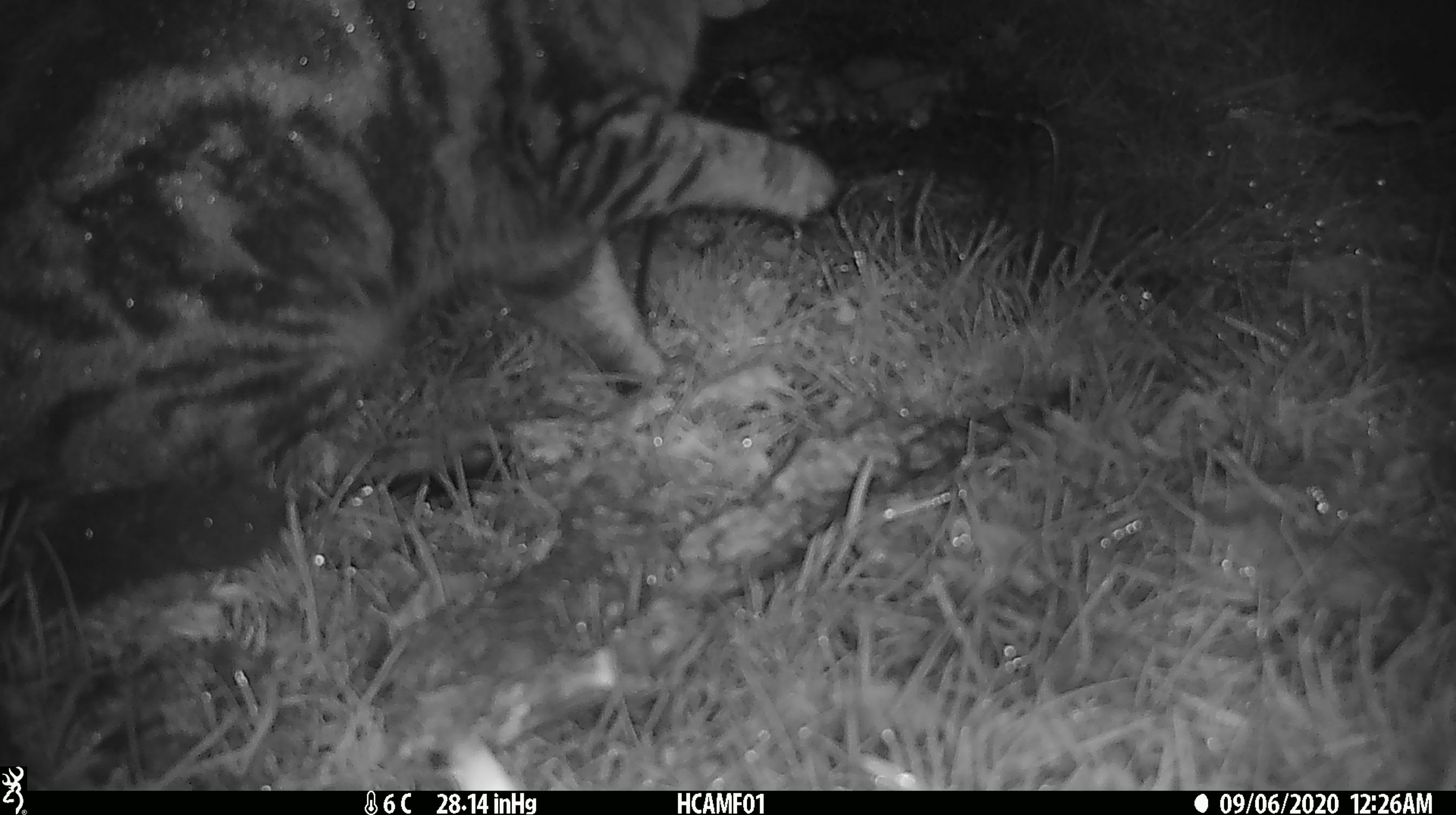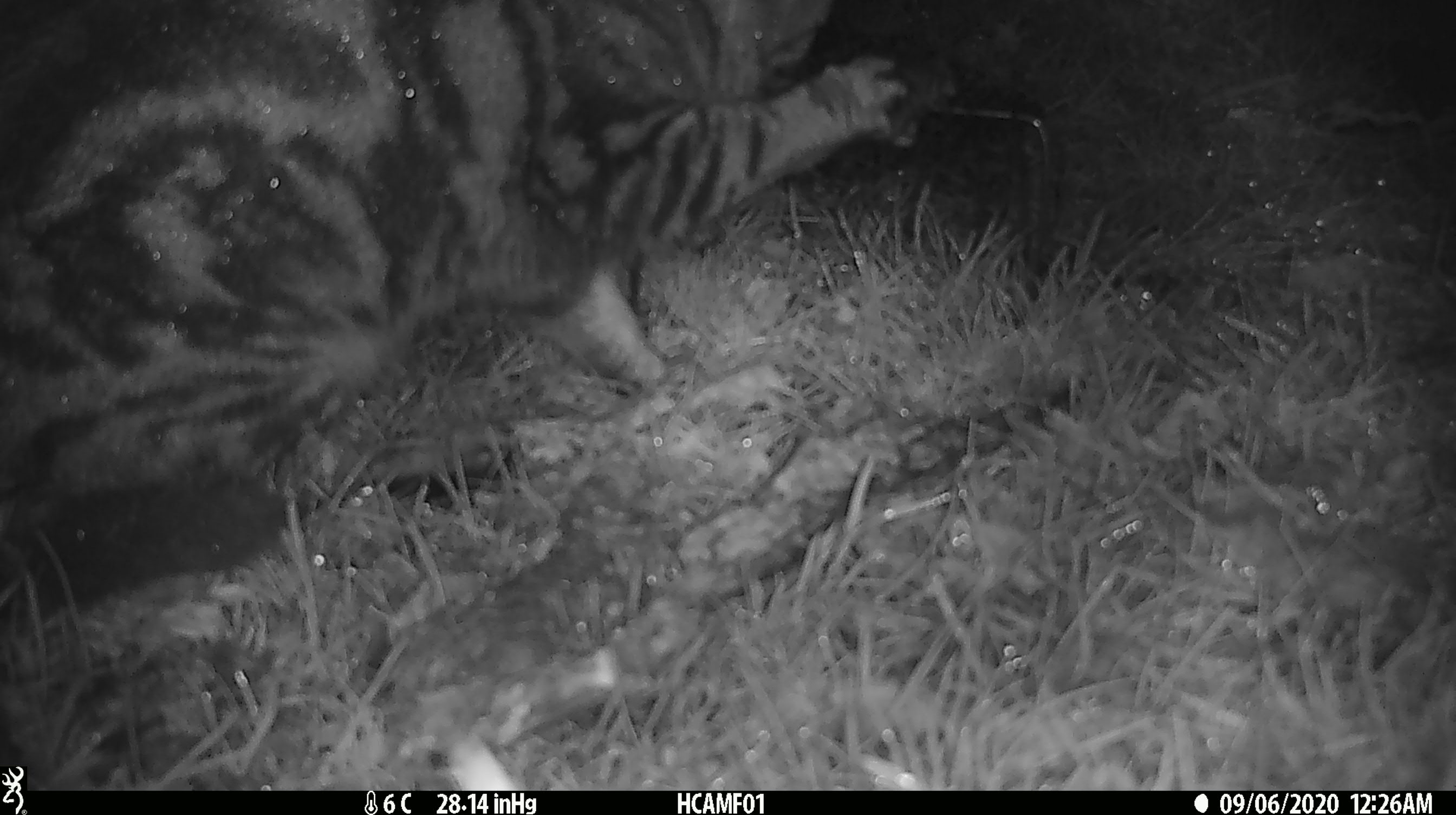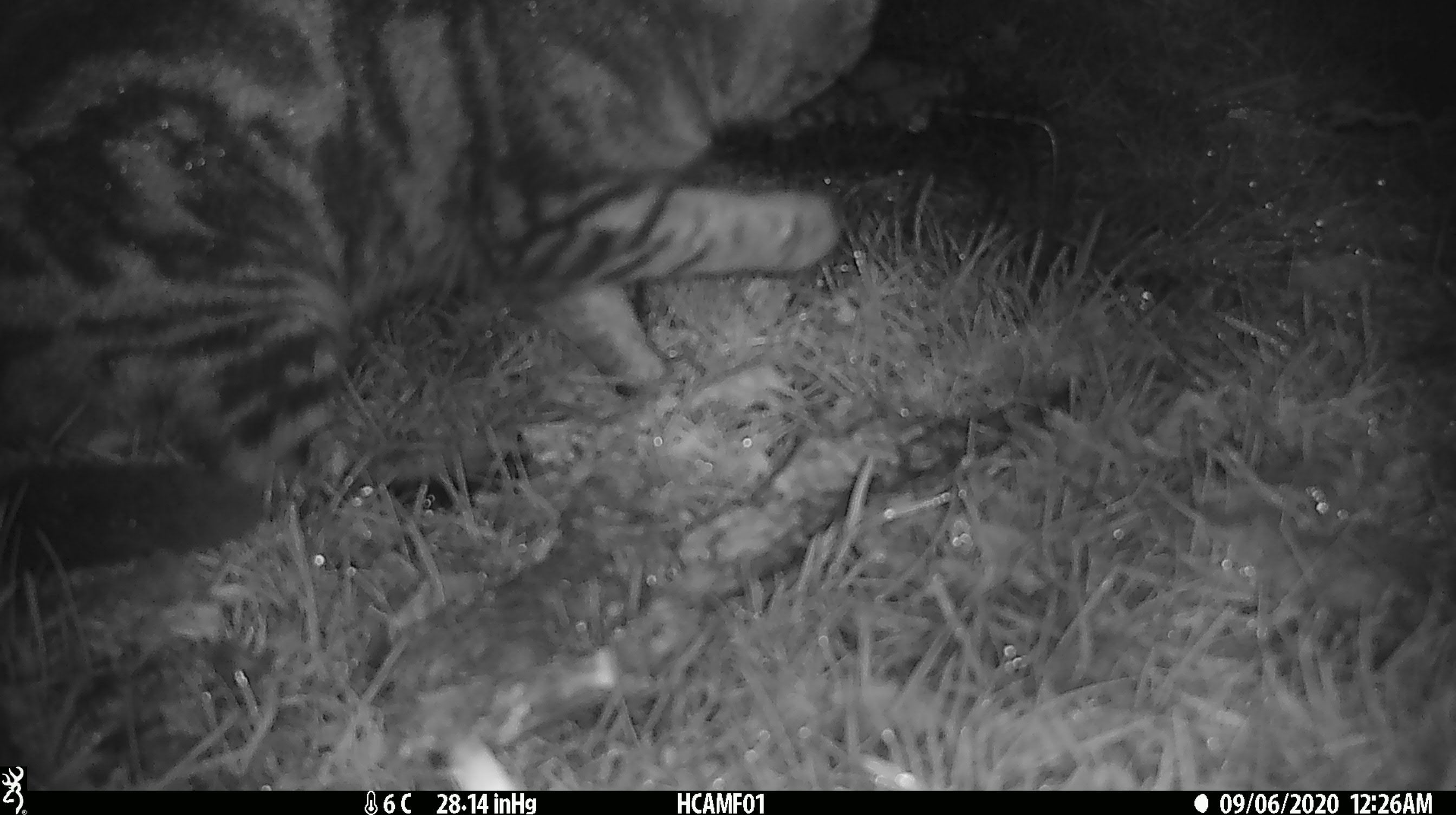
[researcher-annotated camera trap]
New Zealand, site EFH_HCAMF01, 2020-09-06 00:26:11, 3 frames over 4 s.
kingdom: Animalia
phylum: Chordata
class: Mammalia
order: Carnivora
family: Felidae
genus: Felis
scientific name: Felis catus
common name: domestic cat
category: cat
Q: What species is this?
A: Cat (domestic cat) (Felis catus).